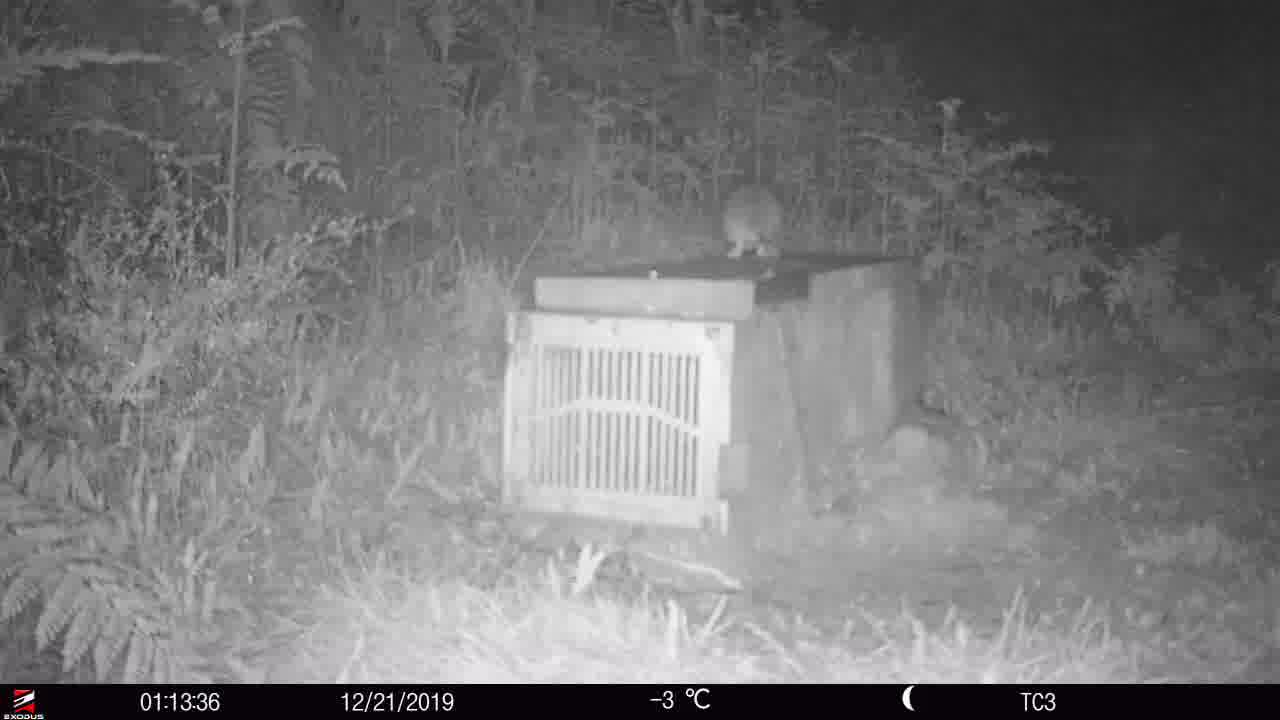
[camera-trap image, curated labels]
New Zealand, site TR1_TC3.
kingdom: Animalia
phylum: Chordata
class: Mammalia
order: Rodentia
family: Muridae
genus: Rattus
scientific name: Rattus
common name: rat